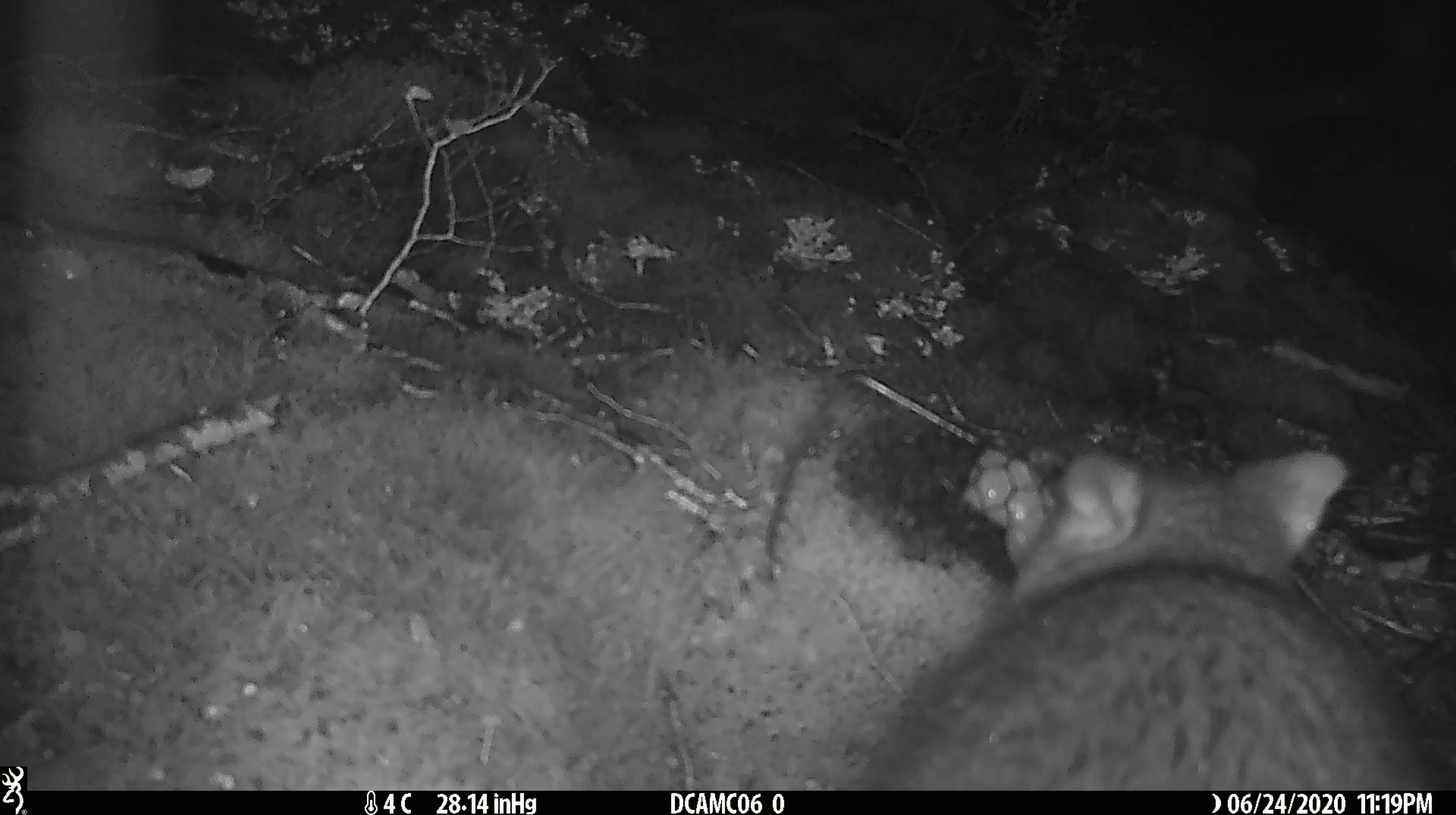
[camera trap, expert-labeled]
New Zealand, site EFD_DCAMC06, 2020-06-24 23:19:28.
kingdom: Animalia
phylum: Chordata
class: Mammalia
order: Diprotodontia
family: Phalangeridae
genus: Trichosurus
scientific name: Trichosurus vulpecula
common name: common brushtail possum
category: possum